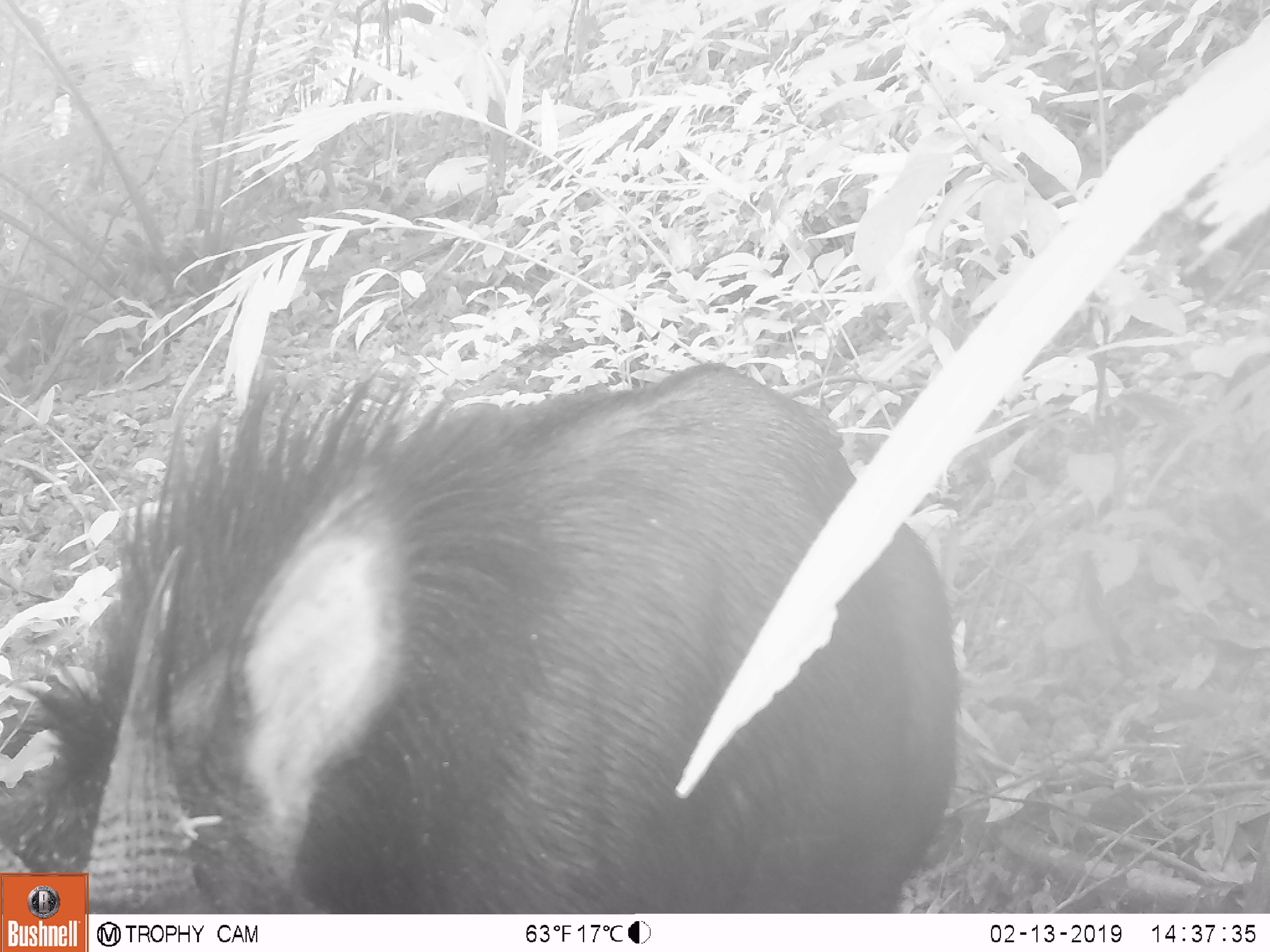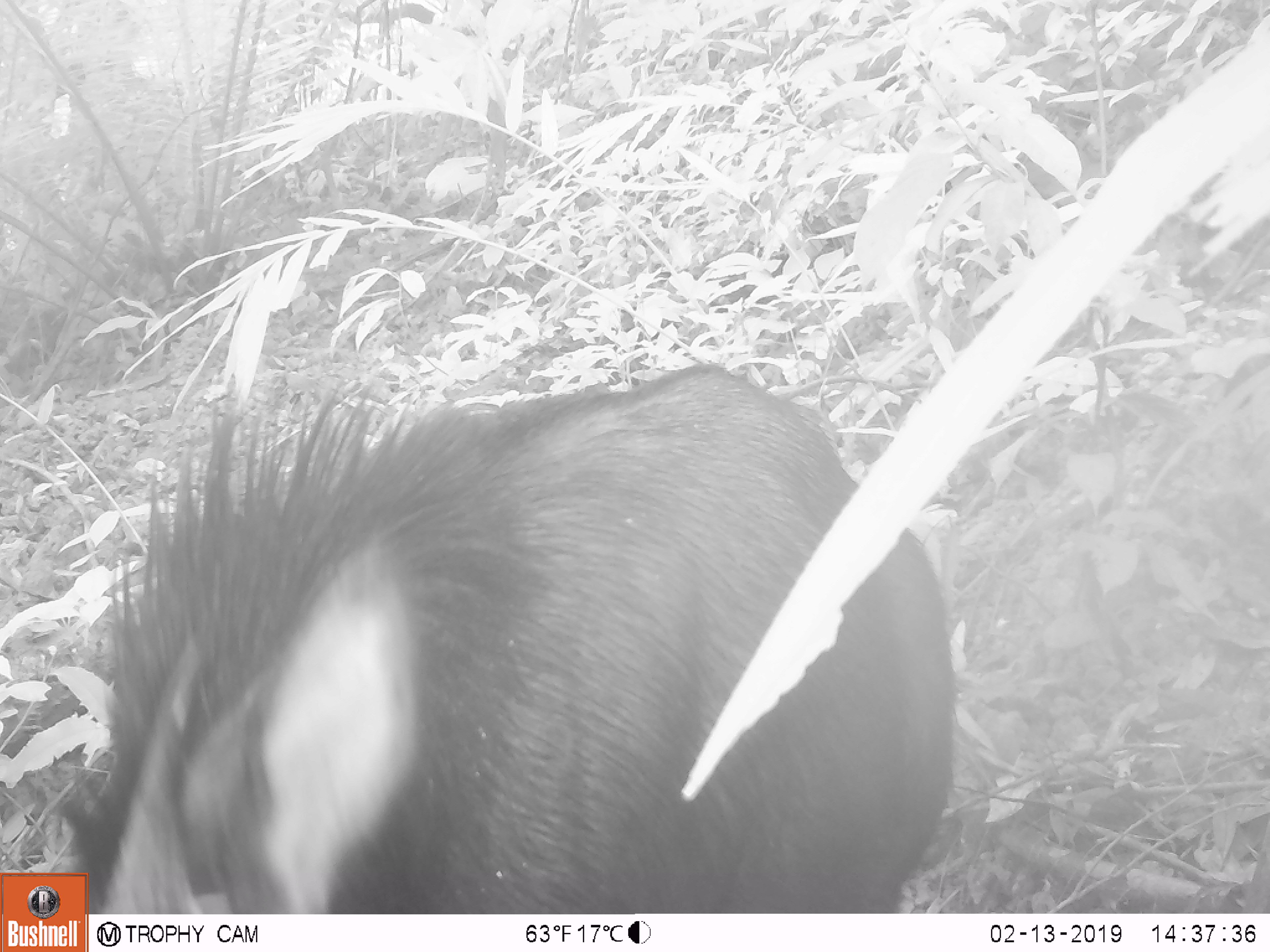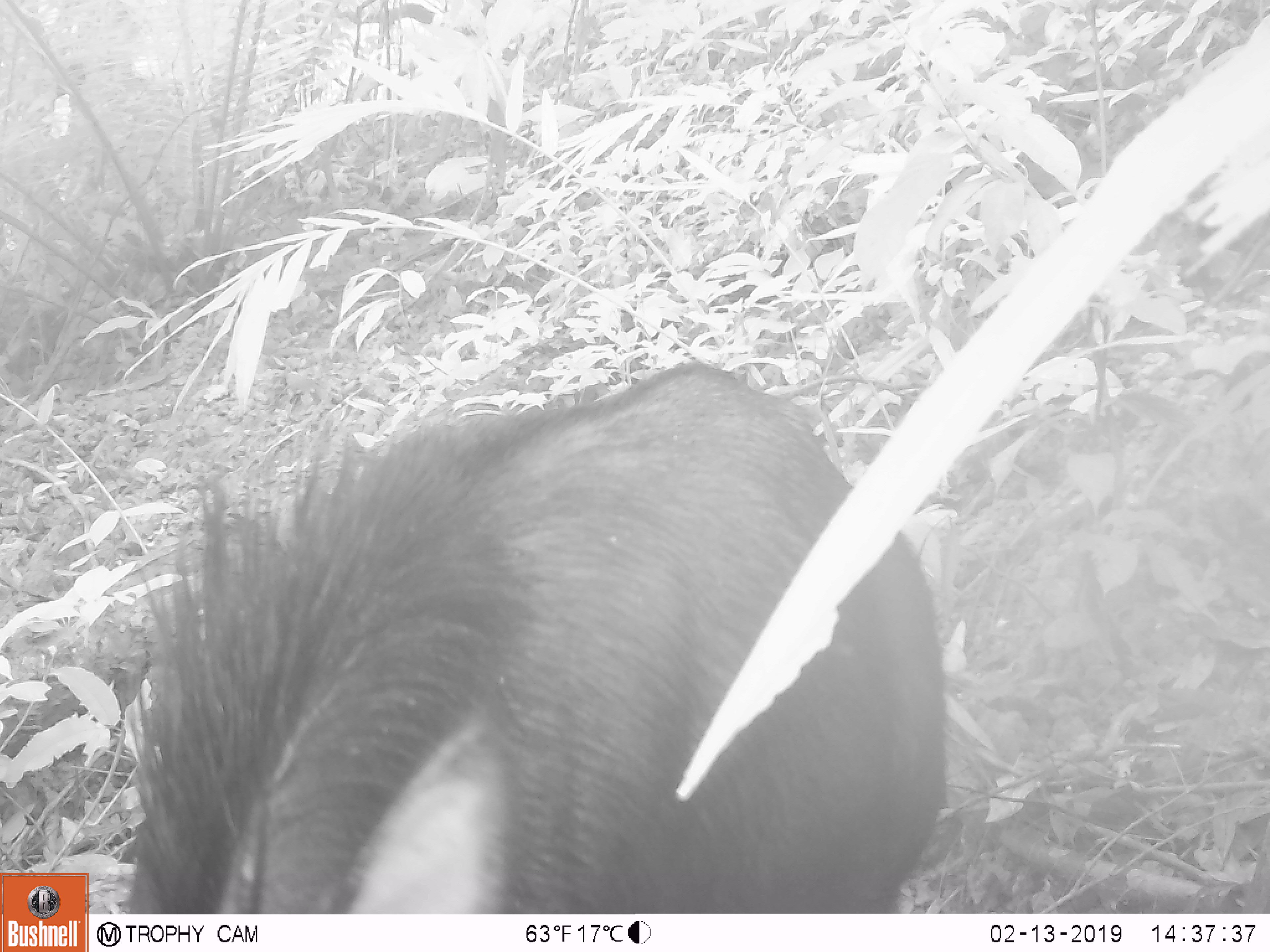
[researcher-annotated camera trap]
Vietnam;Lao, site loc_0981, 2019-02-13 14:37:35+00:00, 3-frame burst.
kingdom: Animalia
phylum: Chordata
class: Mammalia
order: Artiodactyla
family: Bovidae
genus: Capricornis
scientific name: Capricornis sumatraensis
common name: chinese serow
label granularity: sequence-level